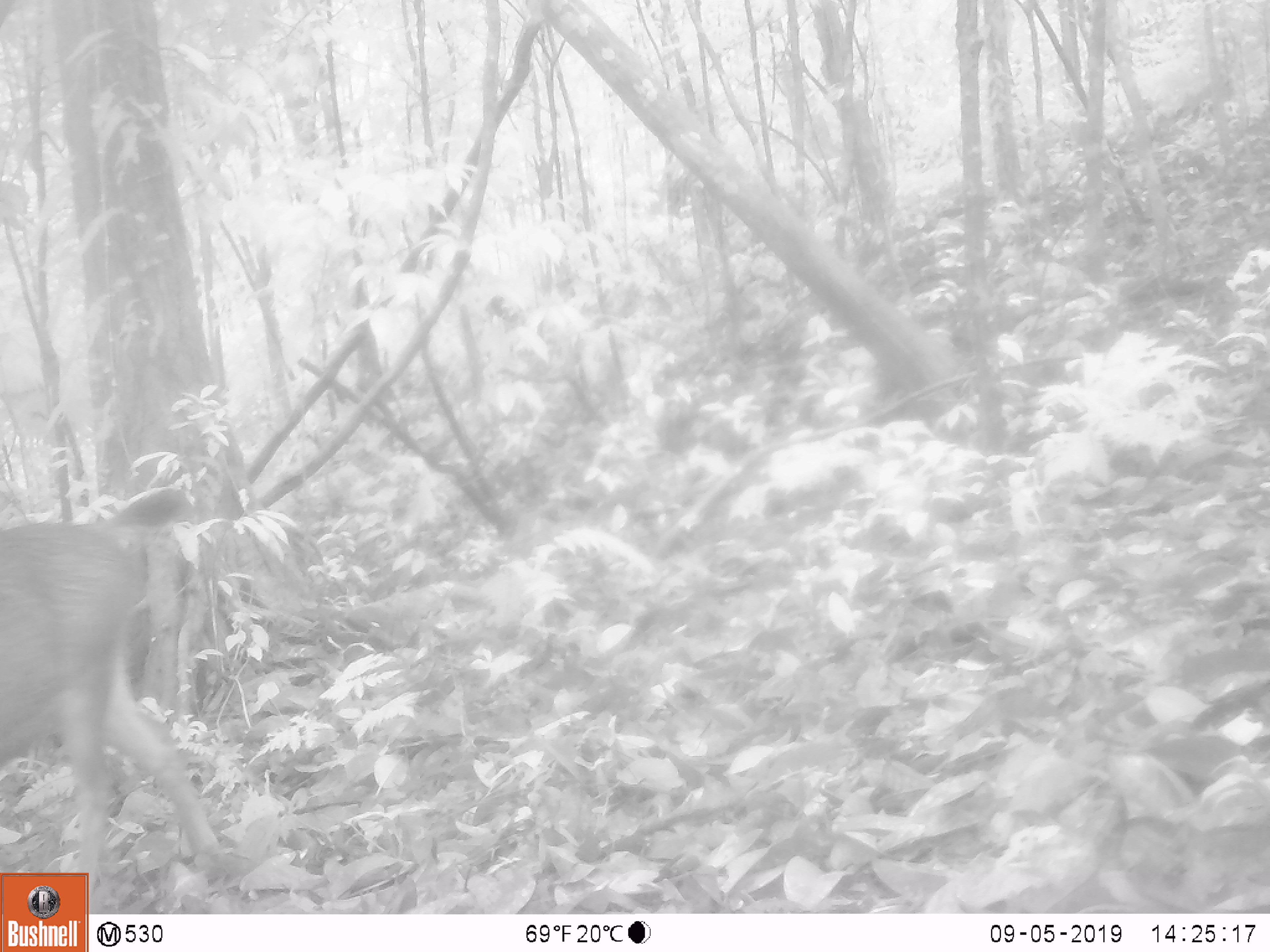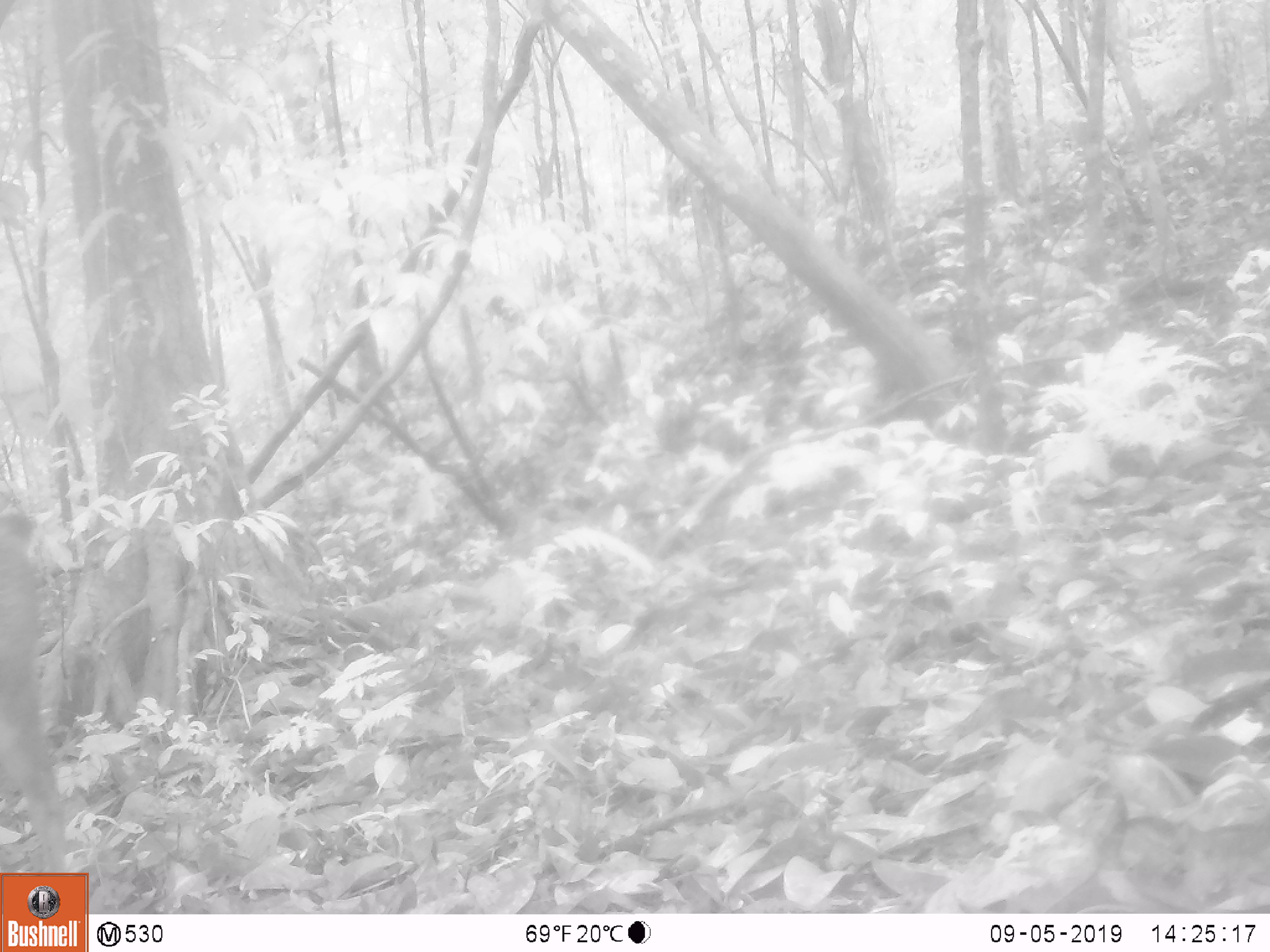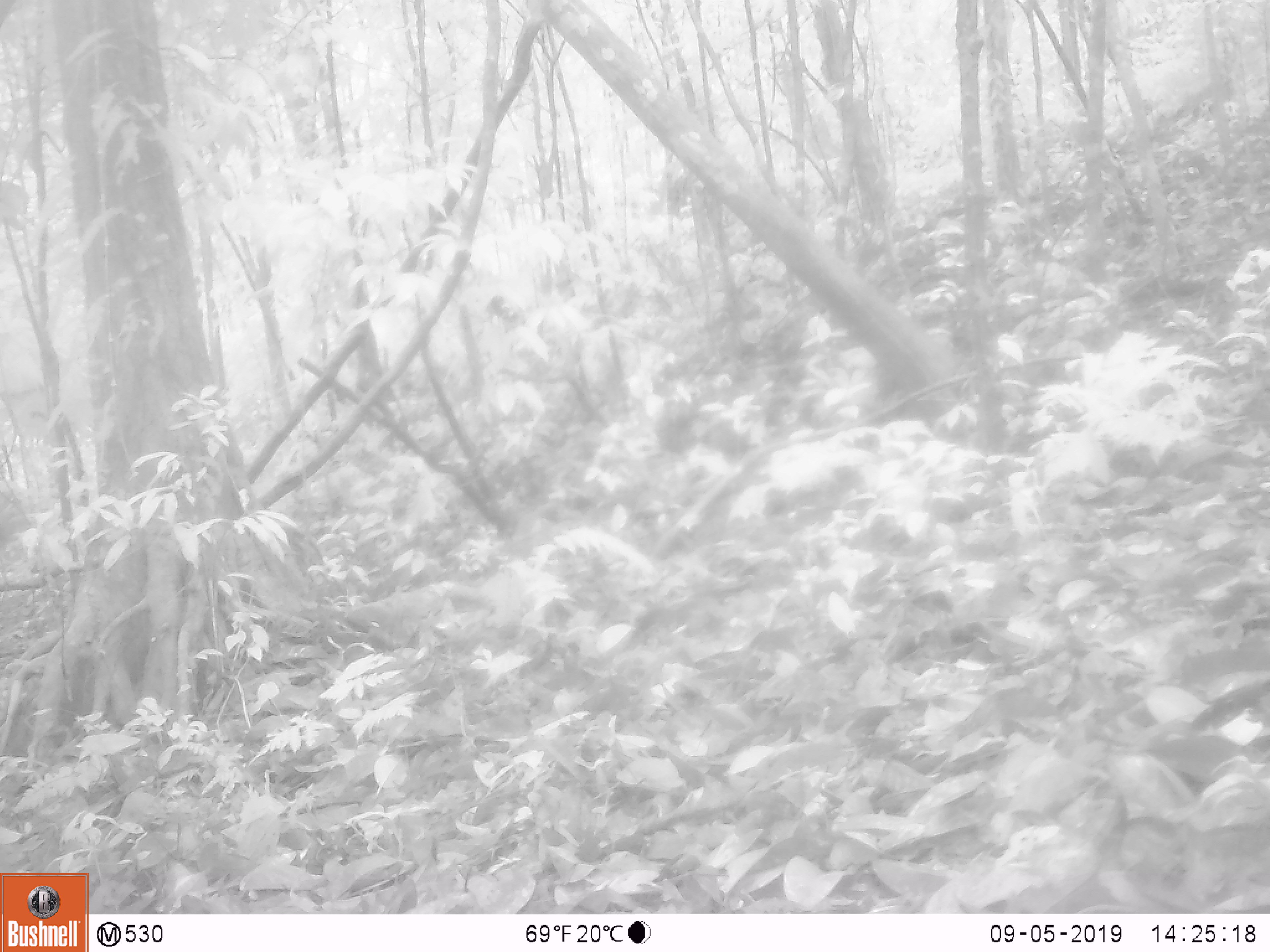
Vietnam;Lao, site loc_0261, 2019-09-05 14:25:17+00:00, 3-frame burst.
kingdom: Animalia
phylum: Chordata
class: Mammalia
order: Artiodactyla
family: Cervidae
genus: Rusa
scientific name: Rusa unicolor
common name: sambar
Sambar (Rusa unicolor). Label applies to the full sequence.